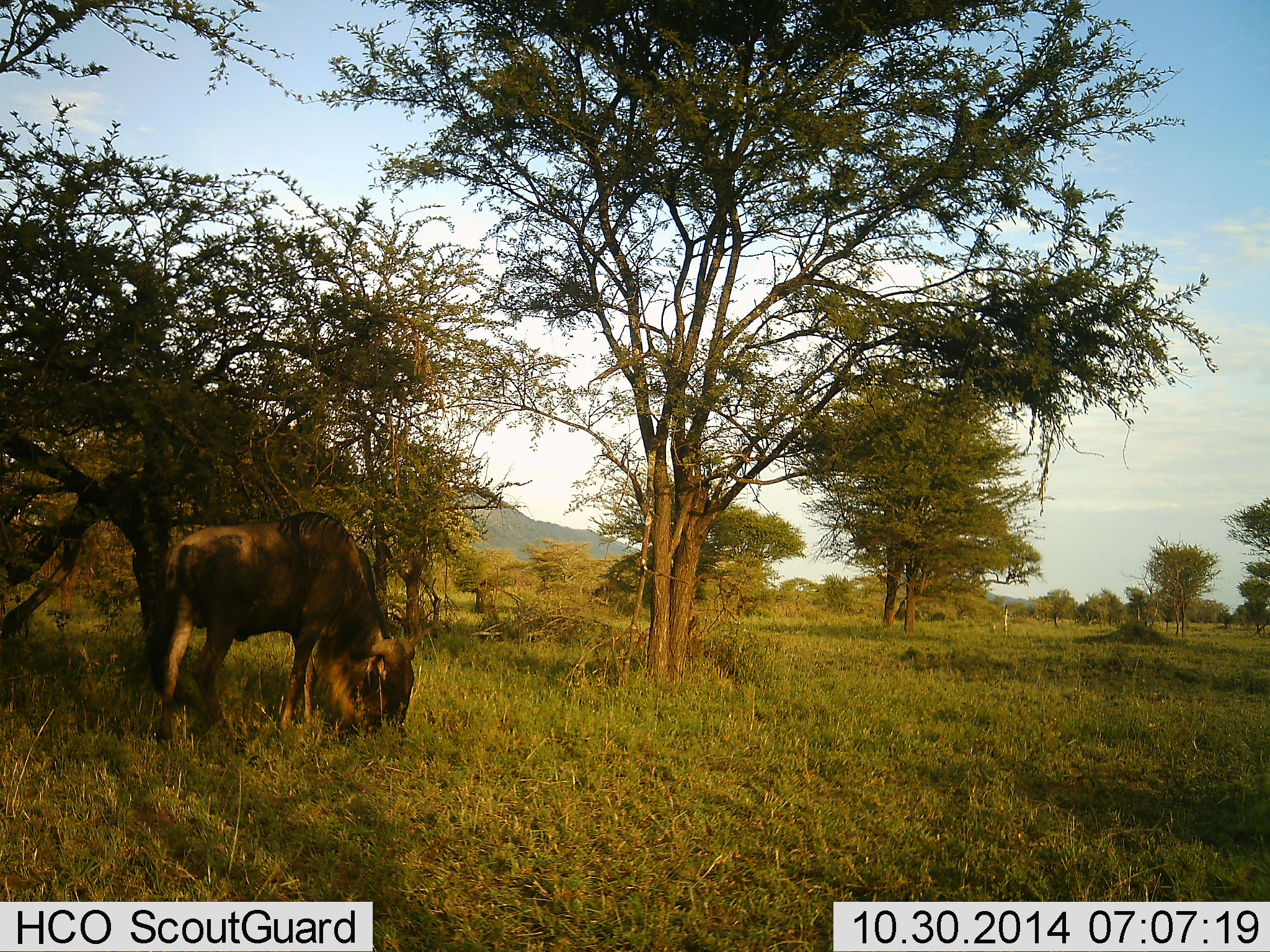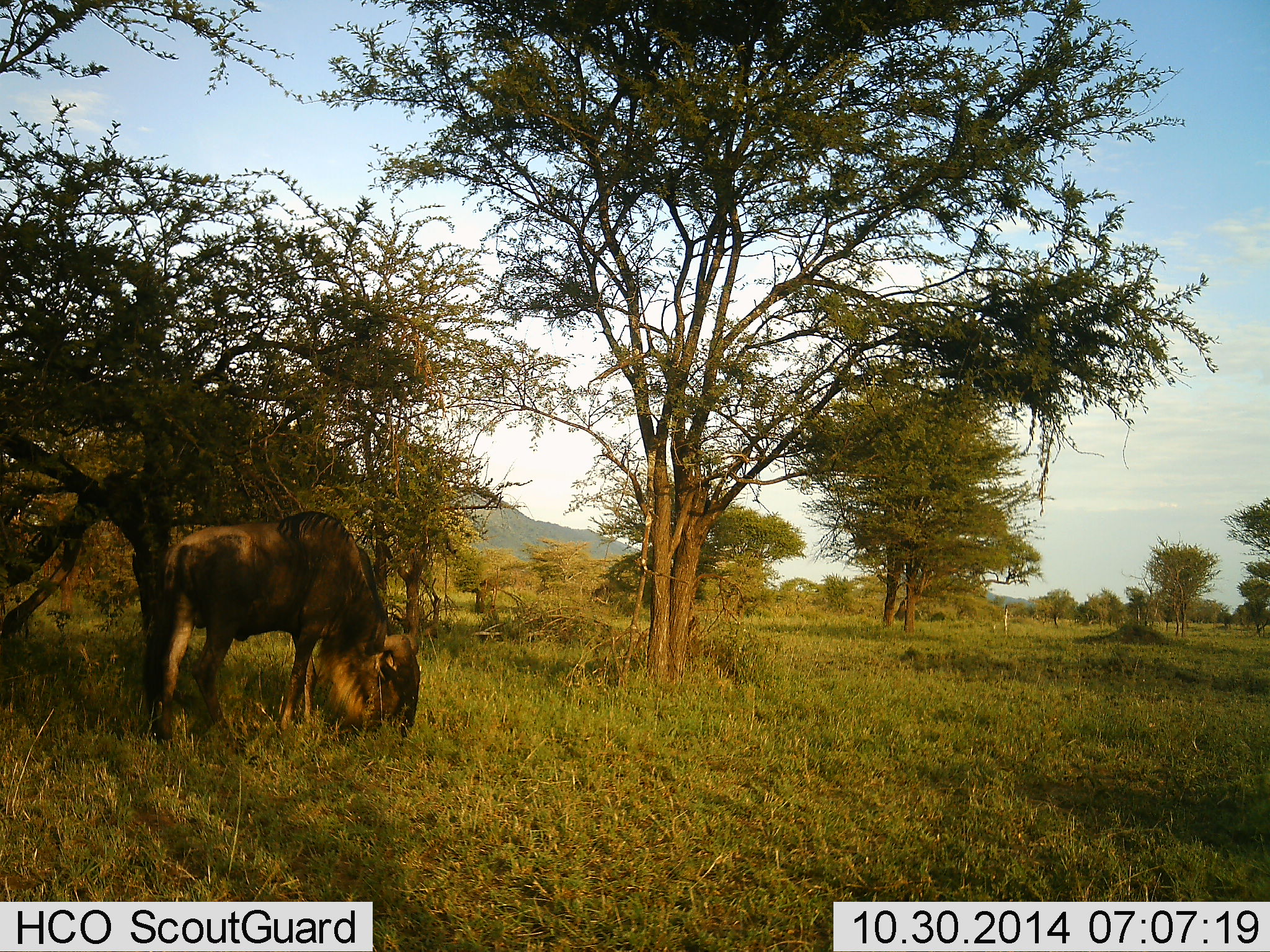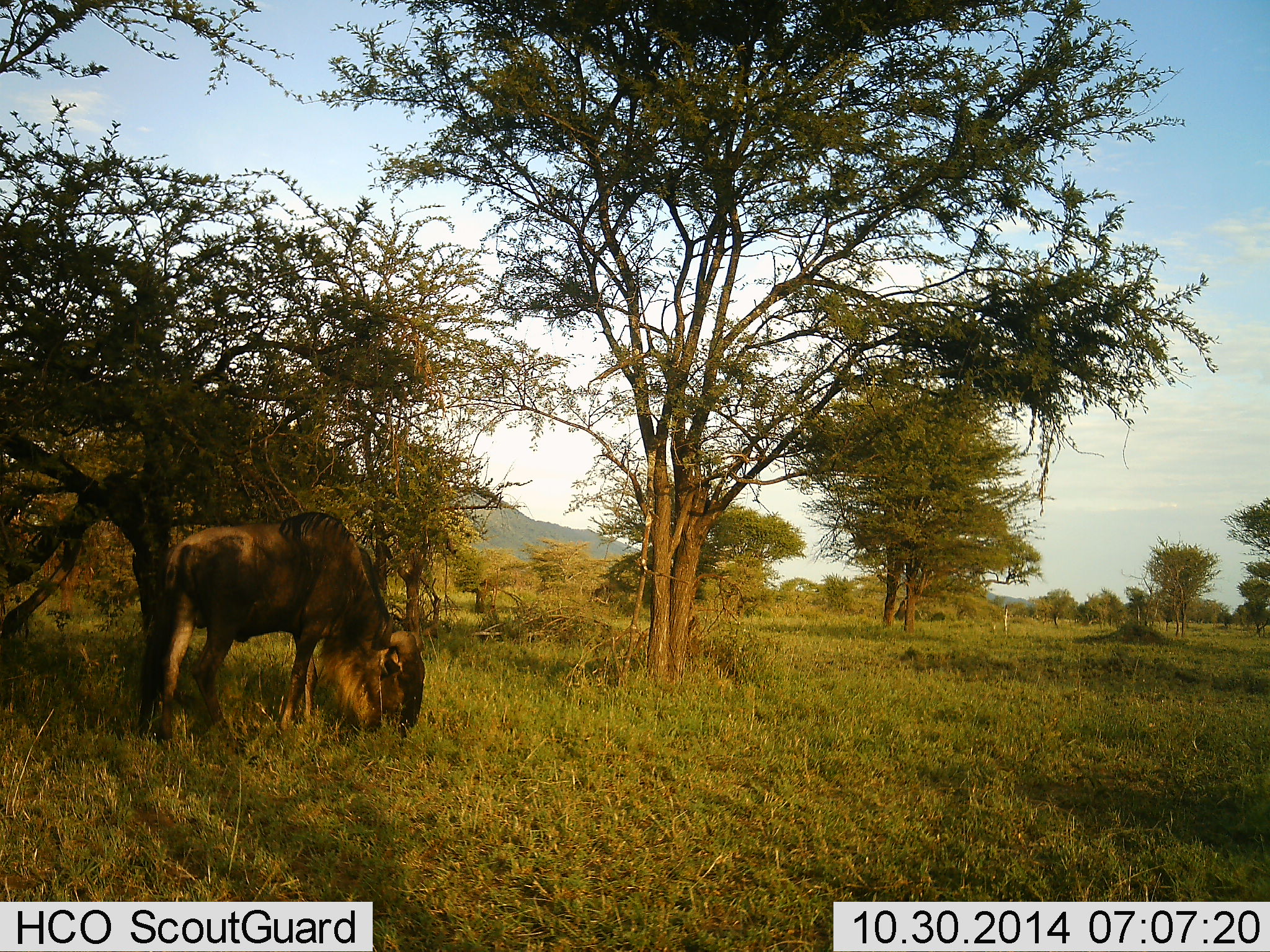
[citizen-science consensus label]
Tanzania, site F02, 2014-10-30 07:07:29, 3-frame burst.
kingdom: Animalia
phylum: Chordata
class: Mammalia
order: Artiodactyla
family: Bovidae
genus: Connochaetes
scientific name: Connochaetes taurinus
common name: blue wildebeest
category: wildebeest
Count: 1.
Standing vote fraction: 30%.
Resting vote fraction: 0%.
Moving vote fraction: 0%.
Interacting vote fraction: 0%.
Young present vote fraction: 0%.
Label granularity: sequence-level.